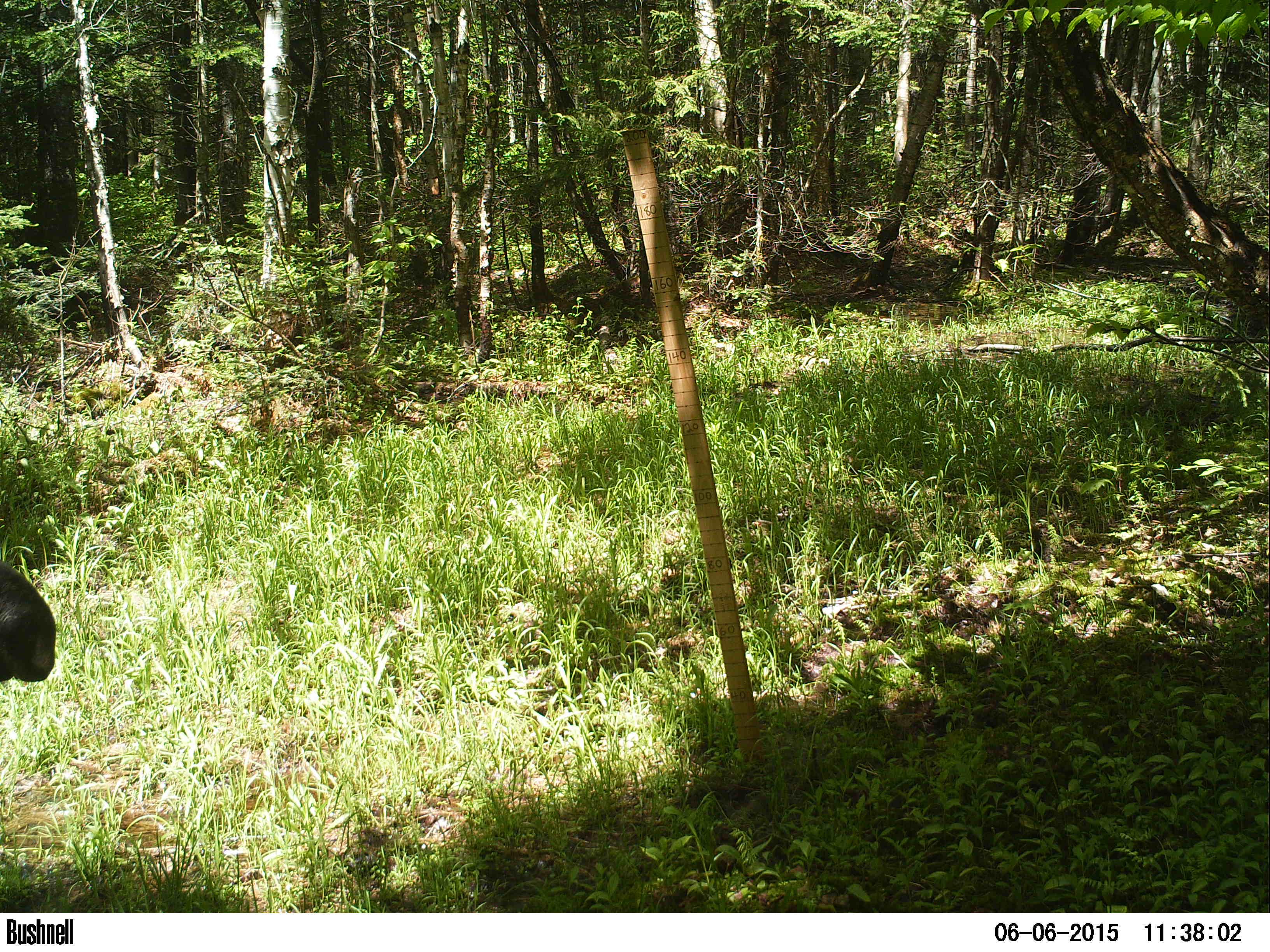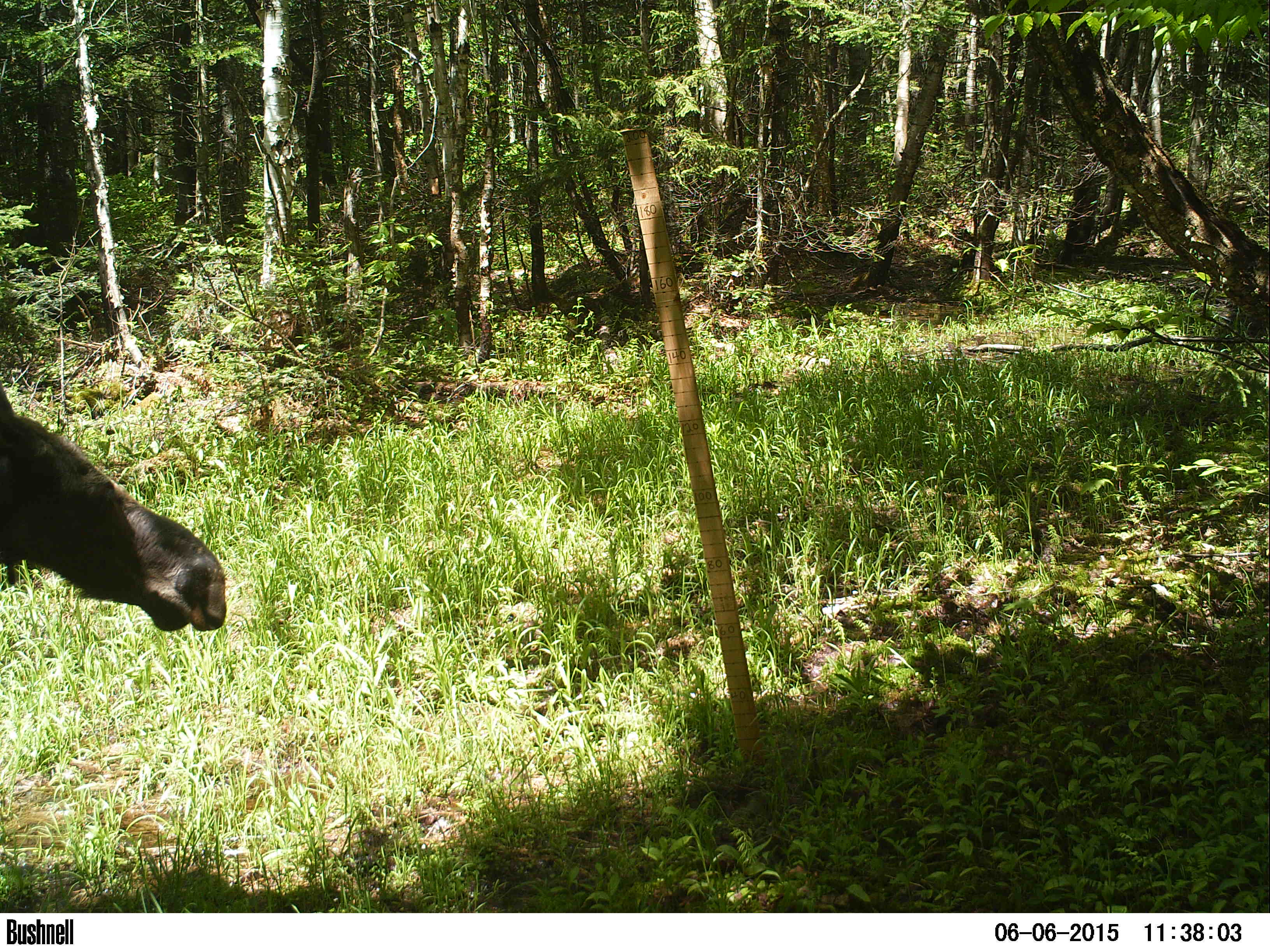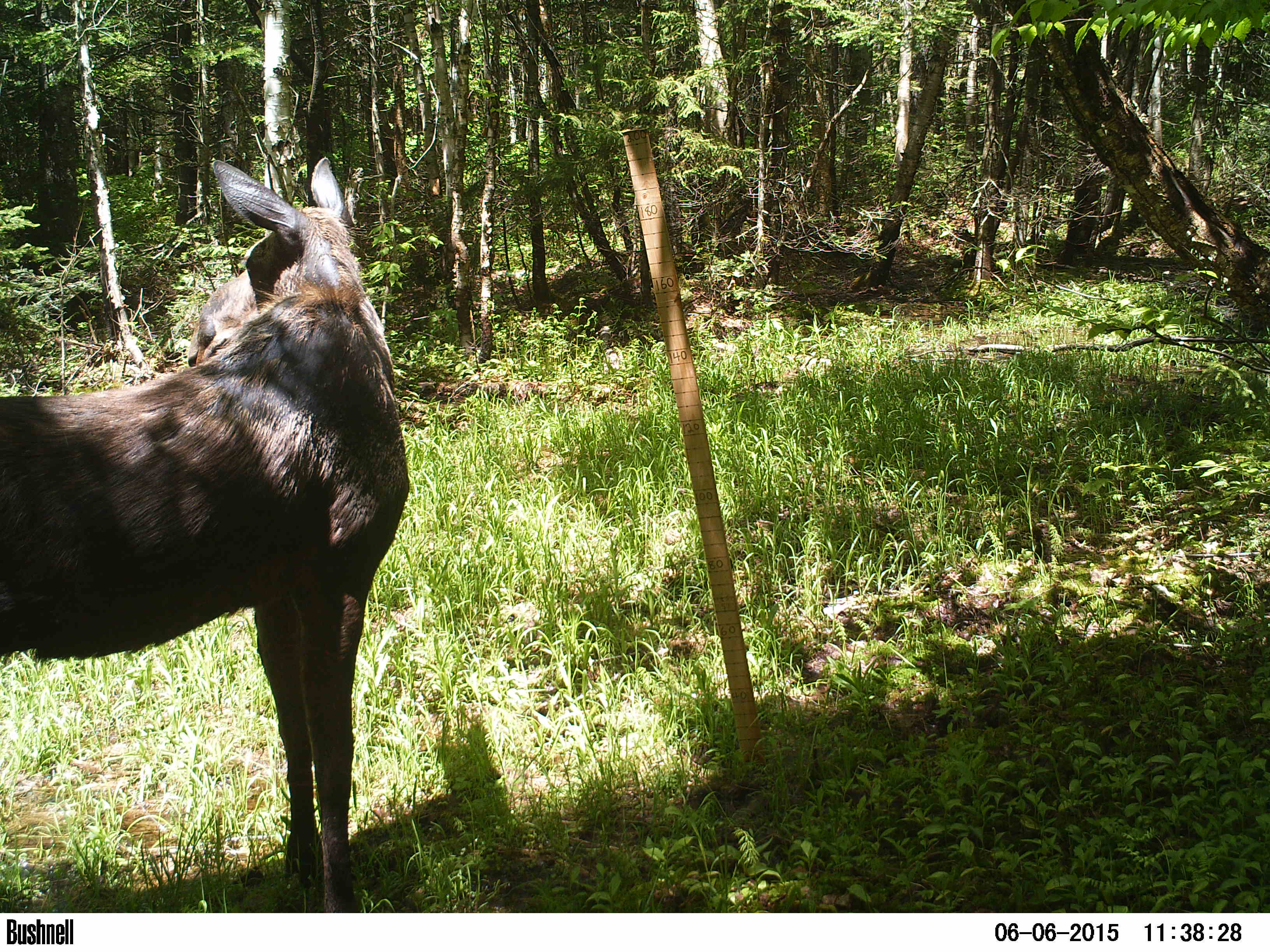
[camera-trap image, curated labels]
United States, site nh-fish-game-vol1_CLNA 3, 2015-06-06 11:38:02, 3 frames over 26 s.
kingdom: Animalia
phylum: Chordata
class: Mammalia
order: Artiodactyla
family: Cervidae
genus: Alces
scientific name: Alces alces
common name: moose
Moose (Alces alces).